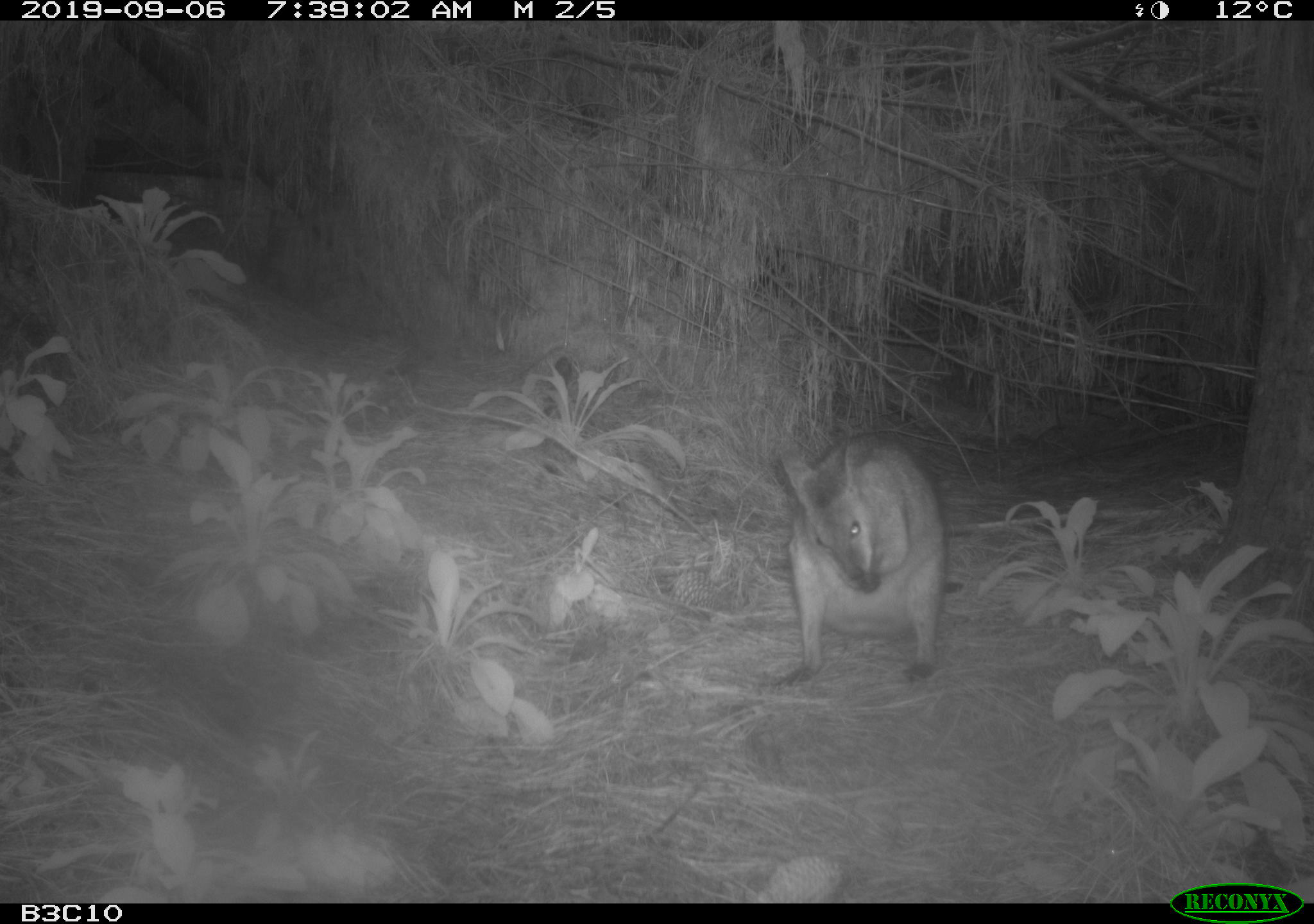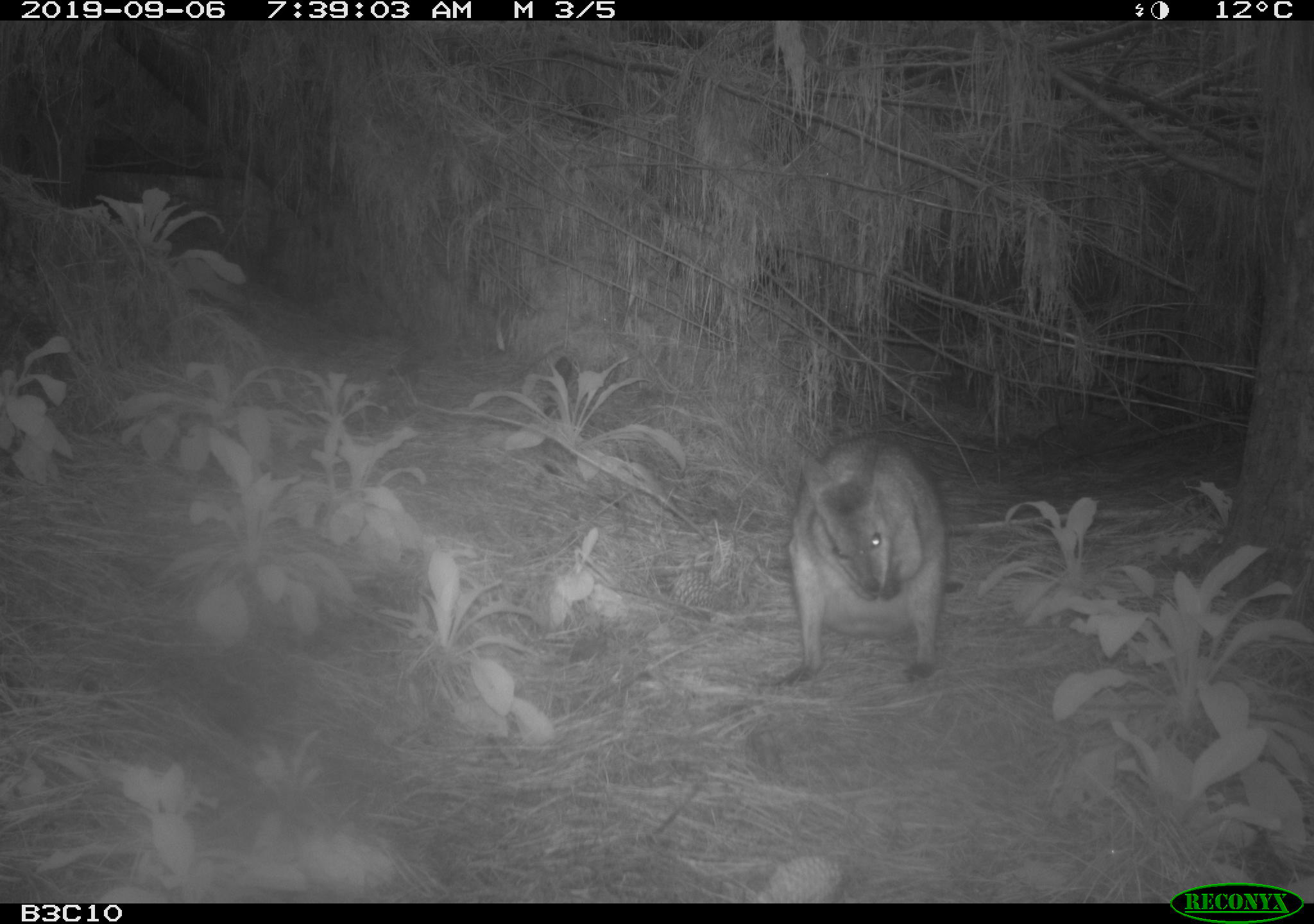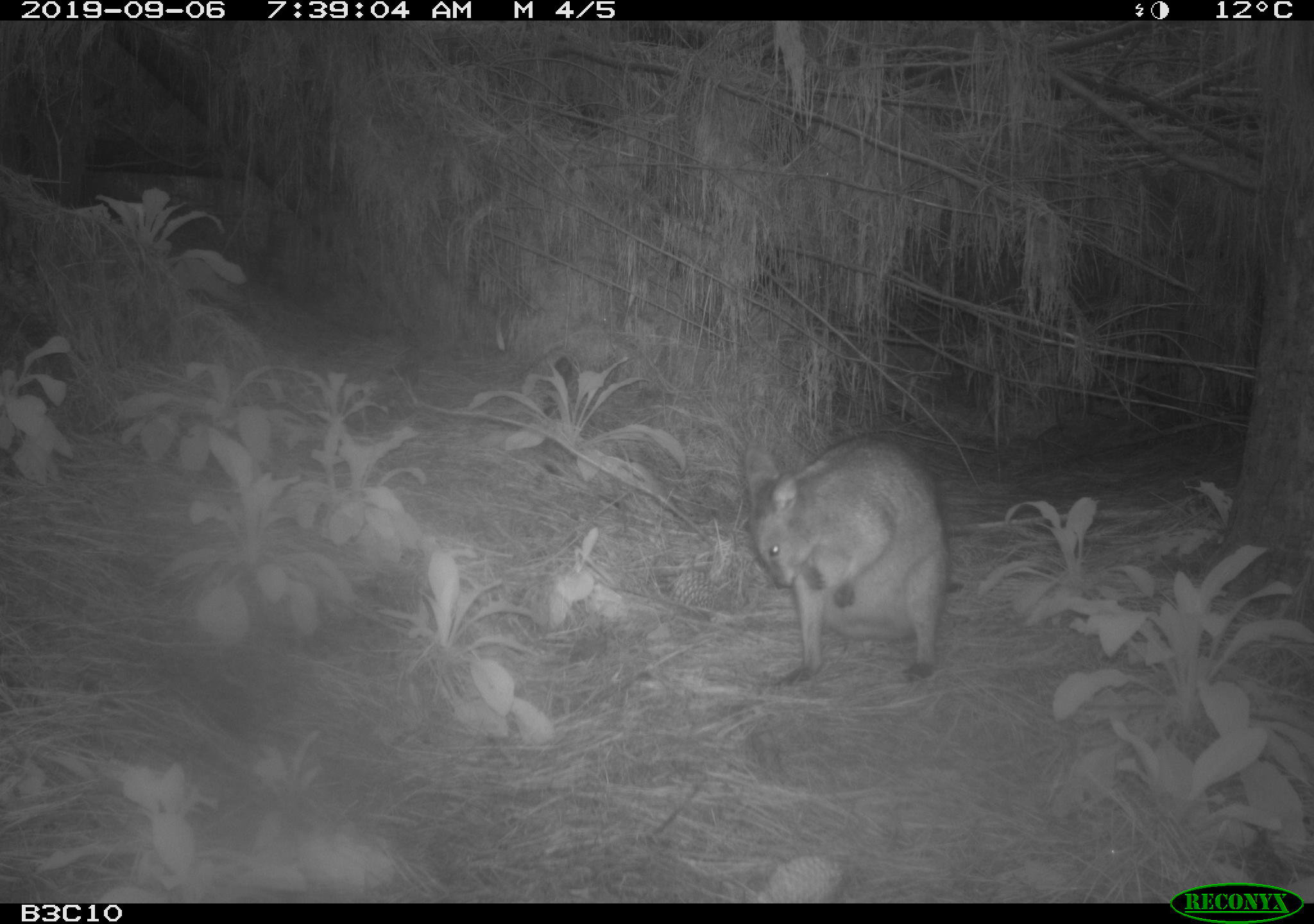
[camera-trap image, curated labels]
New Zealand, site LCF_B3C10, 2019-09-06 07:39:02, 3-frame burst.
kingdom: Animalia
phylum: Chordata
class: Mammalia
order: Diprotodontia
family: Macropodidae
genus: Notamacropus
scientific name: Notamacropus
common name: wallaby